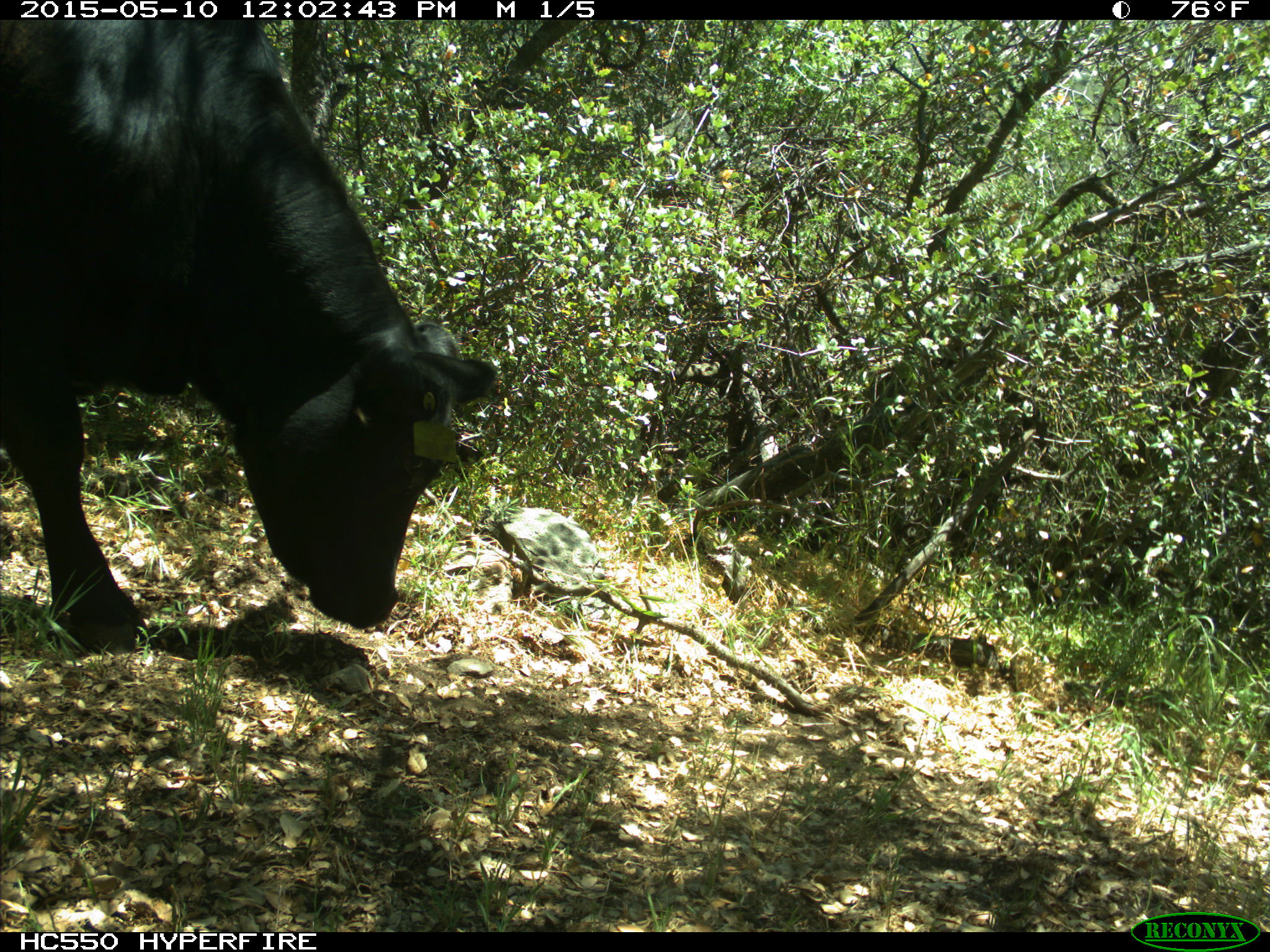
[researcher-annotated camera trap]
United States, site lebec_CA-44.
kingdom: Animalia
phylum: Chordata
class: Mammalia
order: Artiodactyla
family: Bovidae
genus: Bos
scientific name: Bos taurus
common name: domestic cow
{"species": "Bos taurus (domestic cow)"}